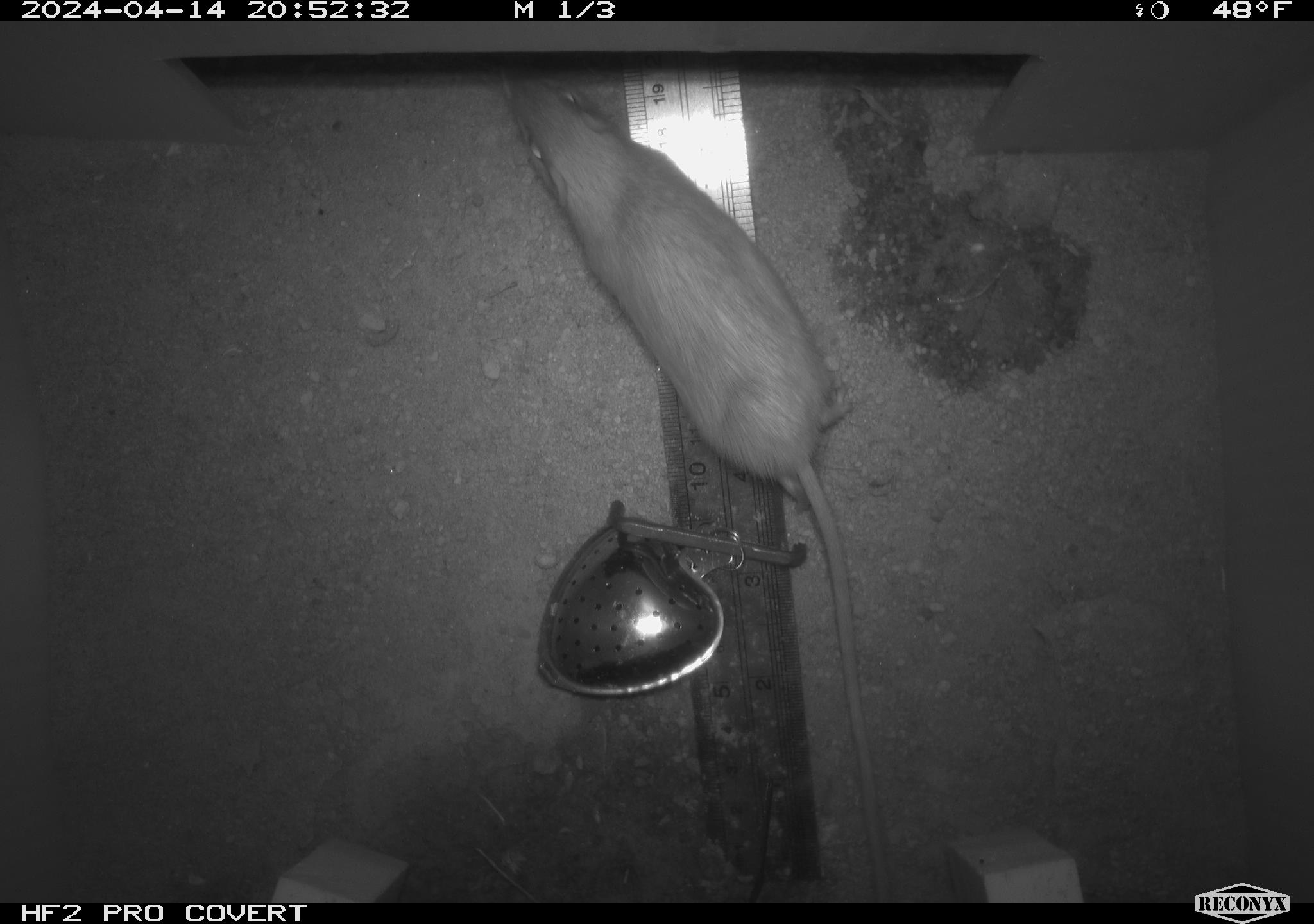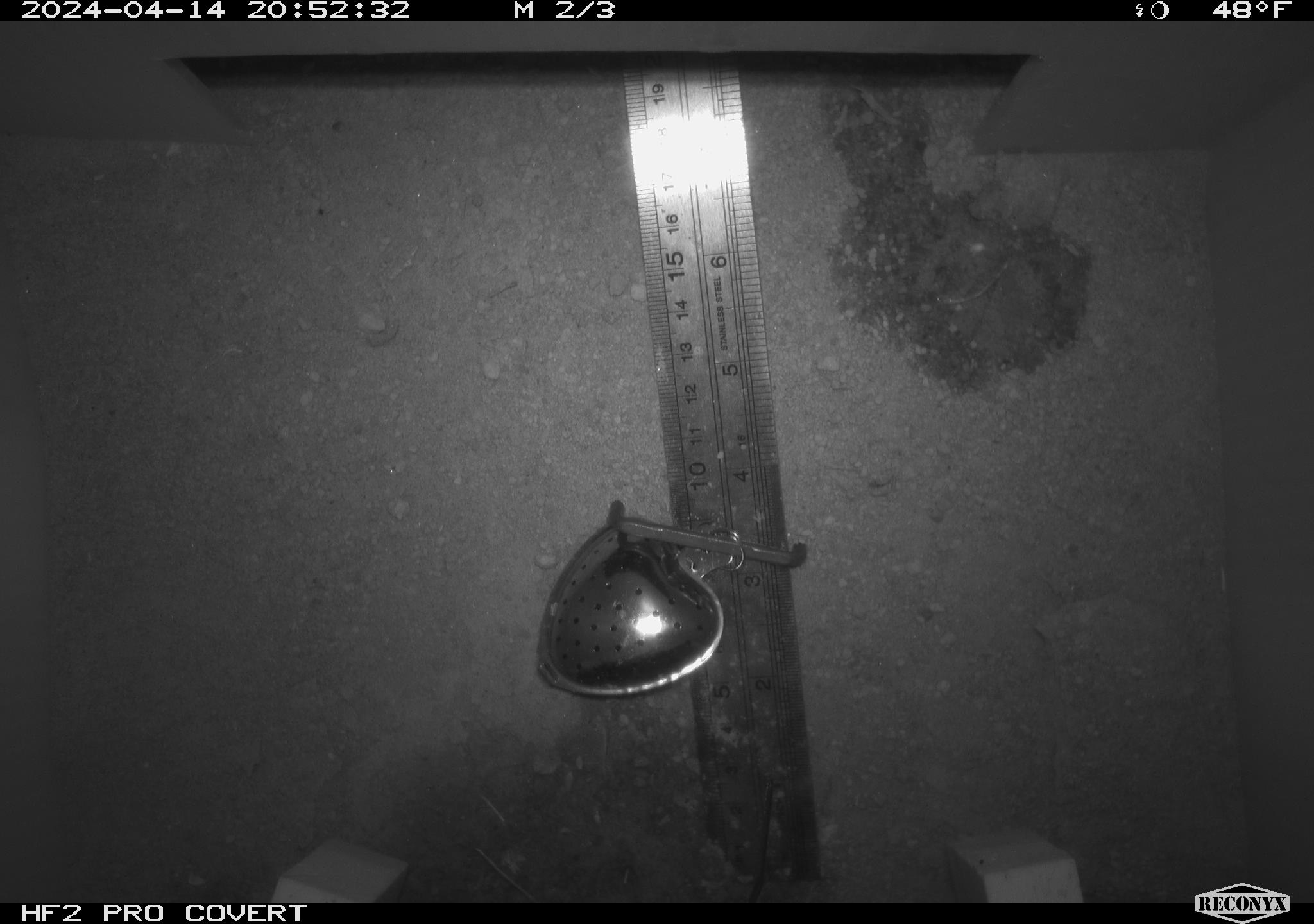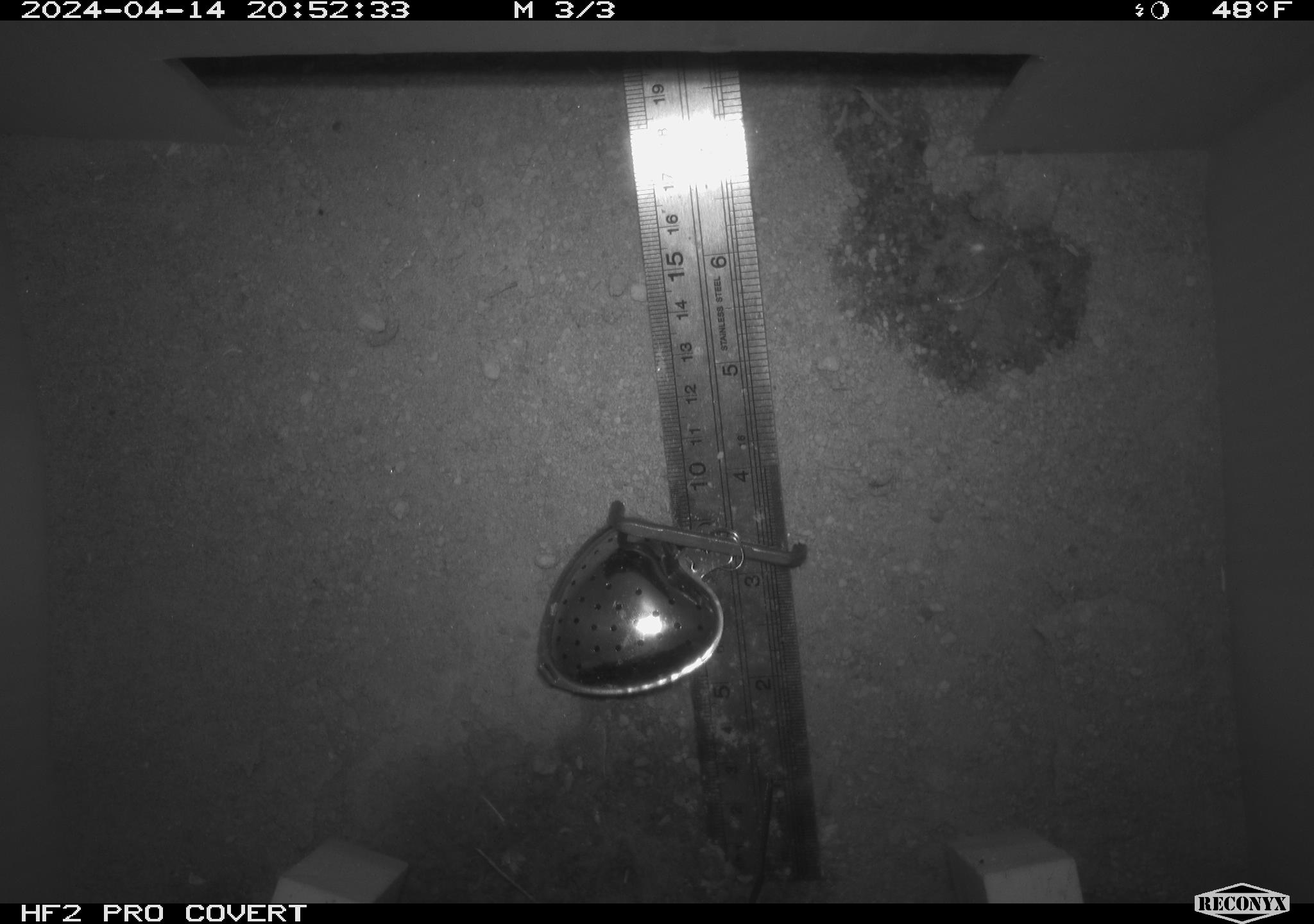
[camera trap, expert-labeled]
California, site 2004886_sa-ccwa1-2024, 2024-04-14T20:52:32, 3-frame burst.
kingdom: Animalia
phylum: Chordata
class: Mammalia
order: Rodentia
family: Heteromyidae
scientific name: Heteromyidae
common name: kangaroo rats and pocket mice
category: heteromyidae family